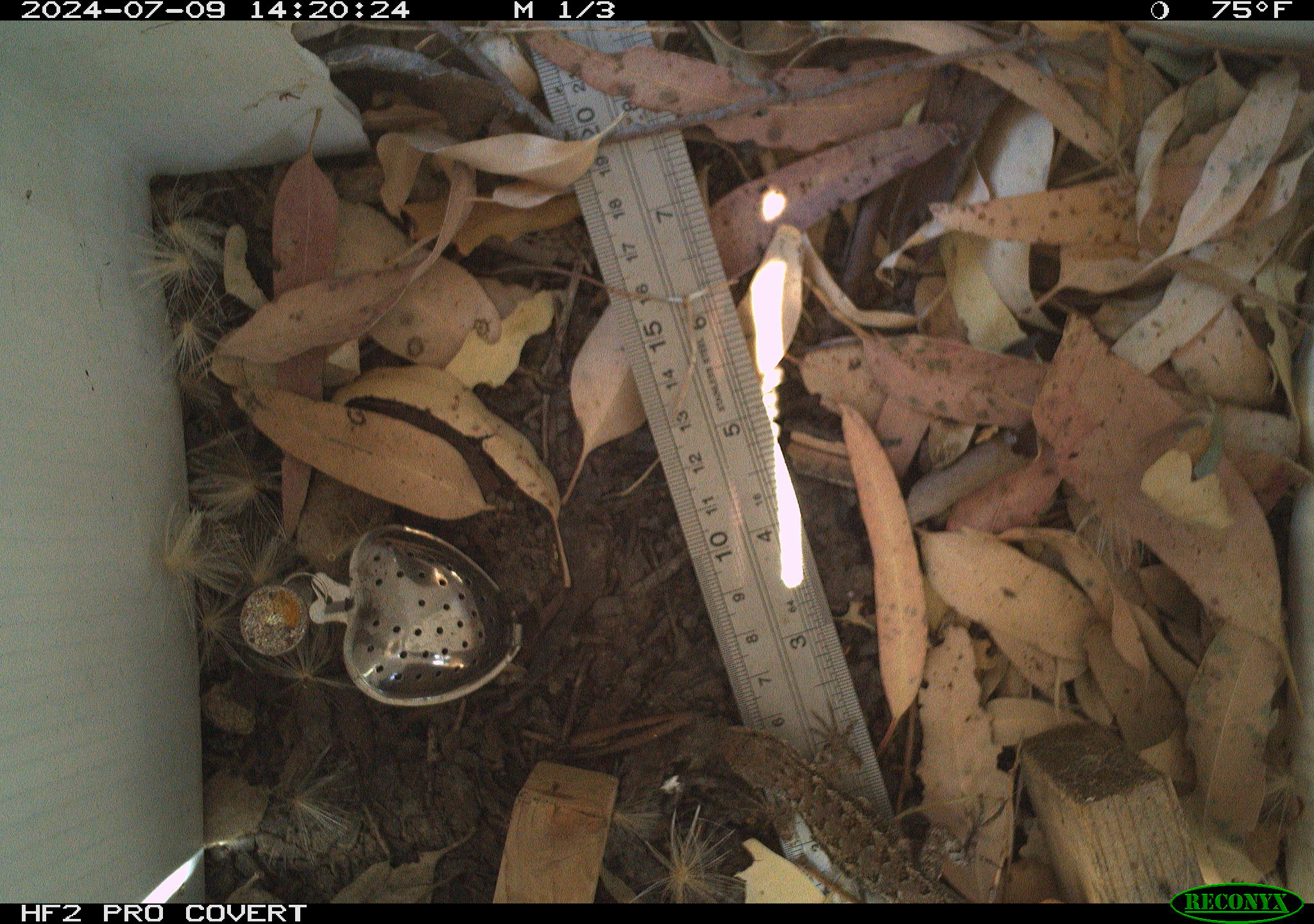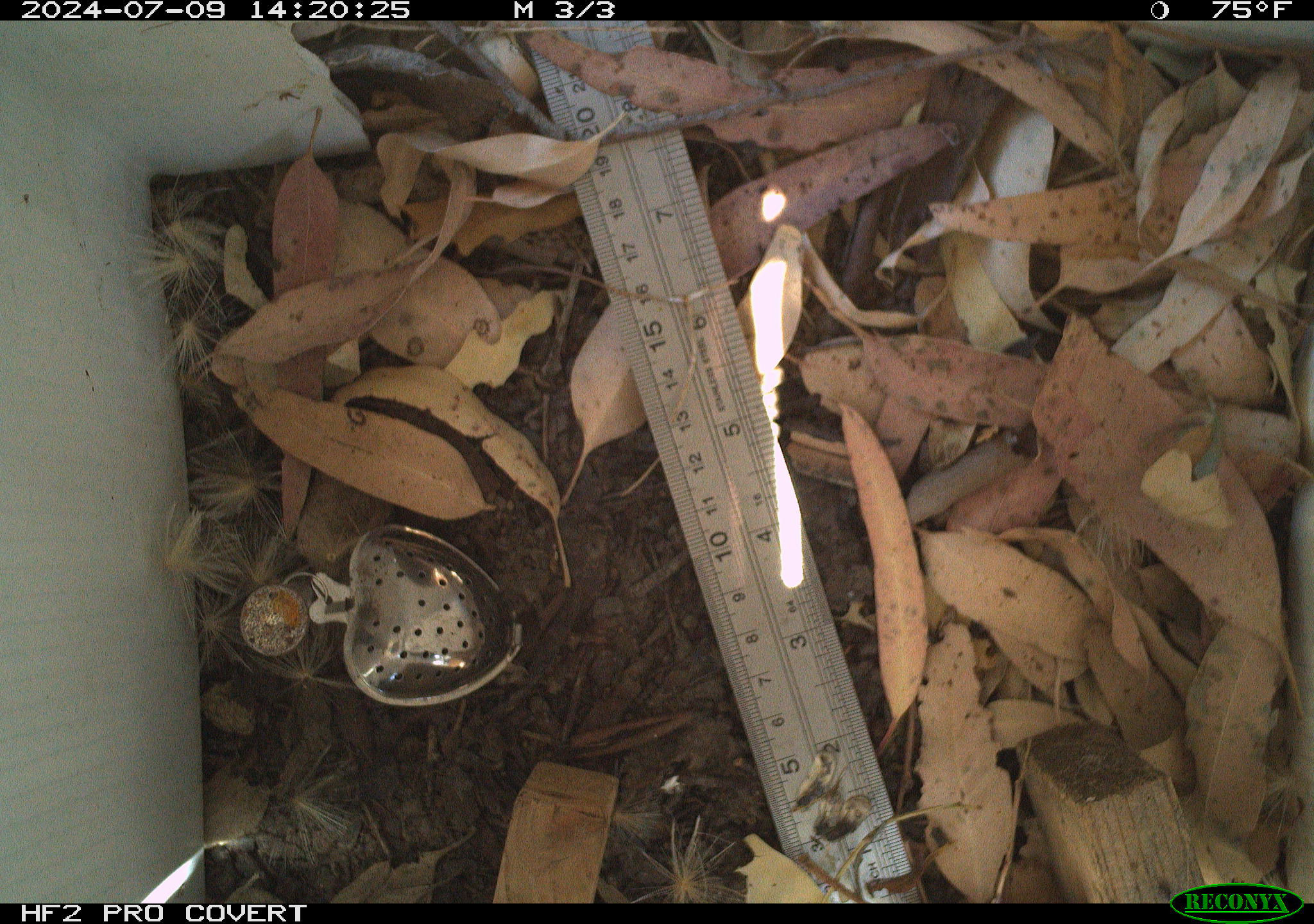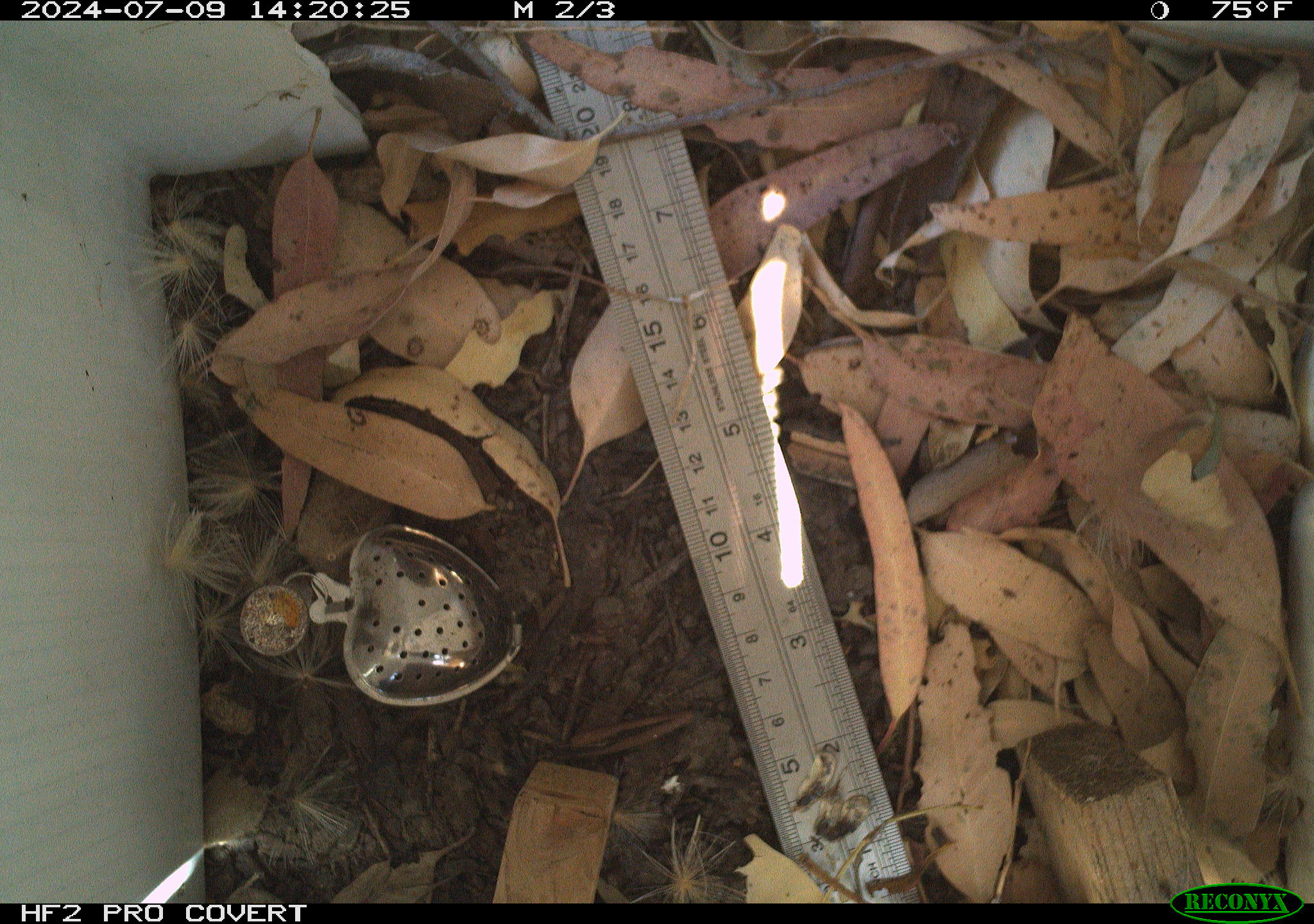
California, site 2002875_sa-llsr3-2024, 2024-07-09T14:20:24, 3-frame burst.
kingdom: Animalia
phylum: Chordata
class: Reptilia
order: Squamata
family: Phrynosomatidae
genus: Sceloporus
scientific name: Sceloporus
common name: spiny lizards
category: sceloporus species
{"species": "sceloporus species (spiny lizards) (Sceloporus)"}